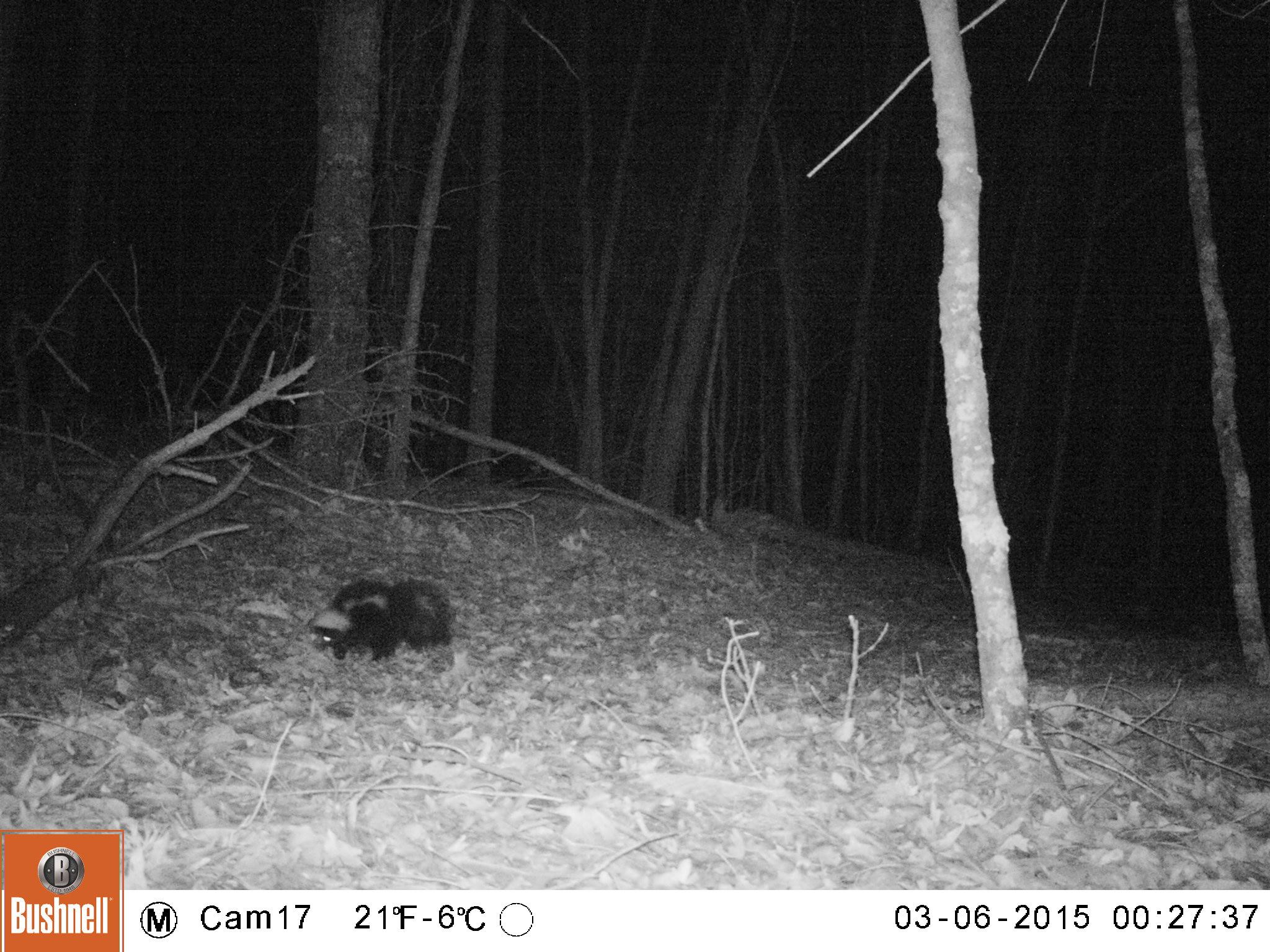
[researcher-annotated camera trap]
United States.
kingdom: Animalia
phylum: Chordata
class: Mammalia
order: Carnivora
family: Mephitidae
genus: Mephitis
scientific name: Mephitis mephitis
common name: striped skunk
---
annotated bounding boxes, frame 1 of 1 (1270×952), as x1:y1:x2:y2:
Striped Skunk: 300:572:458:668